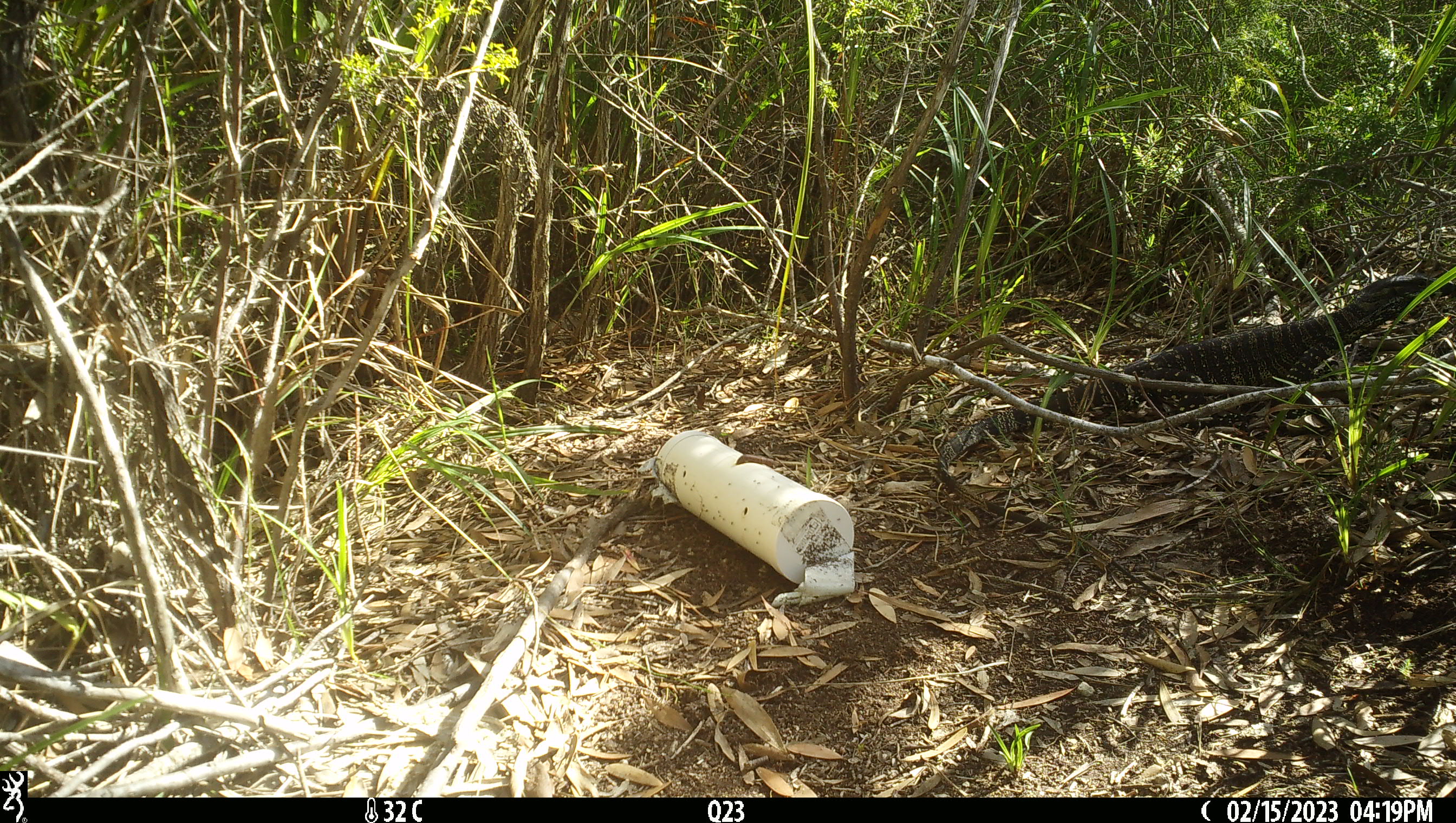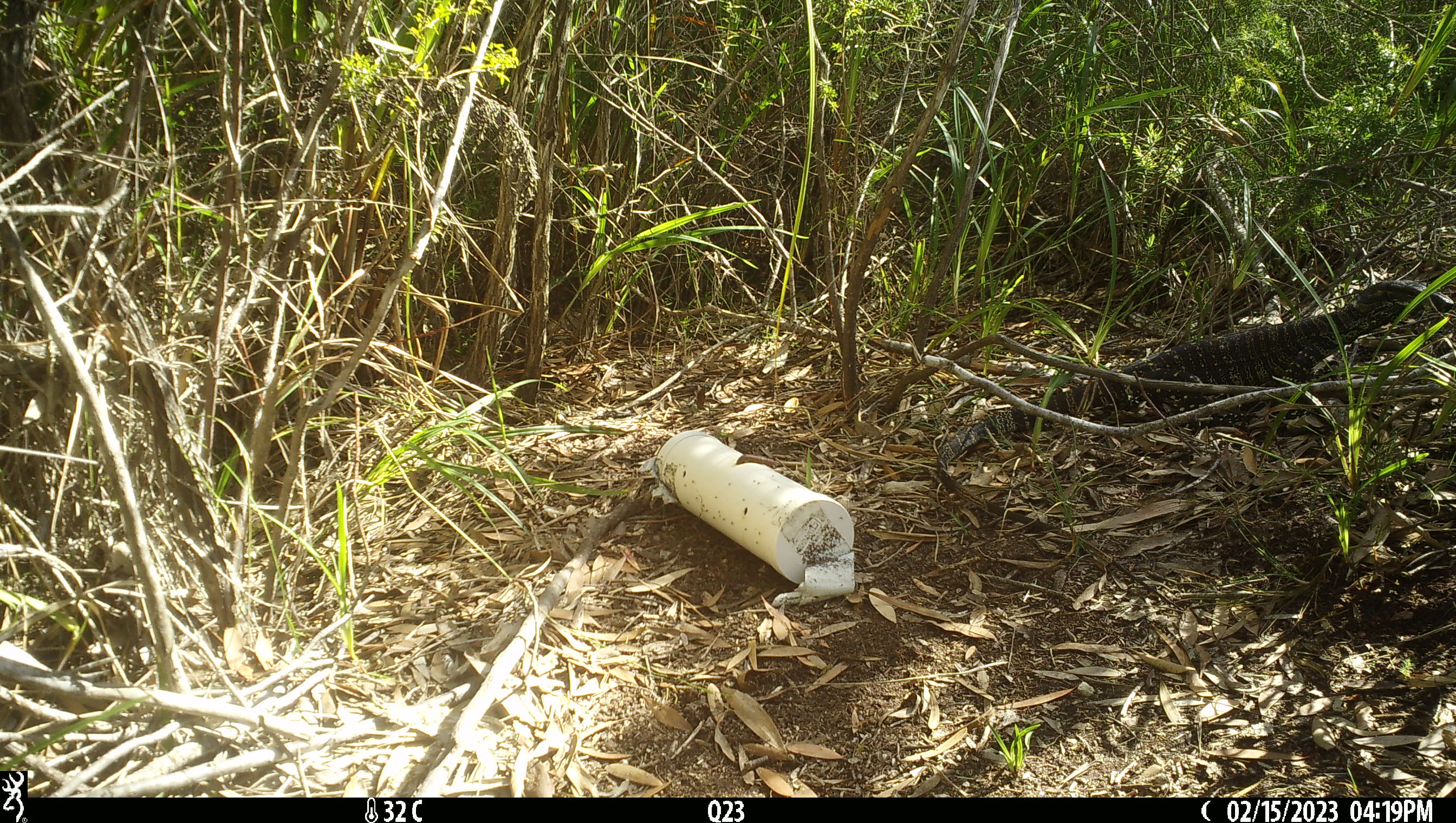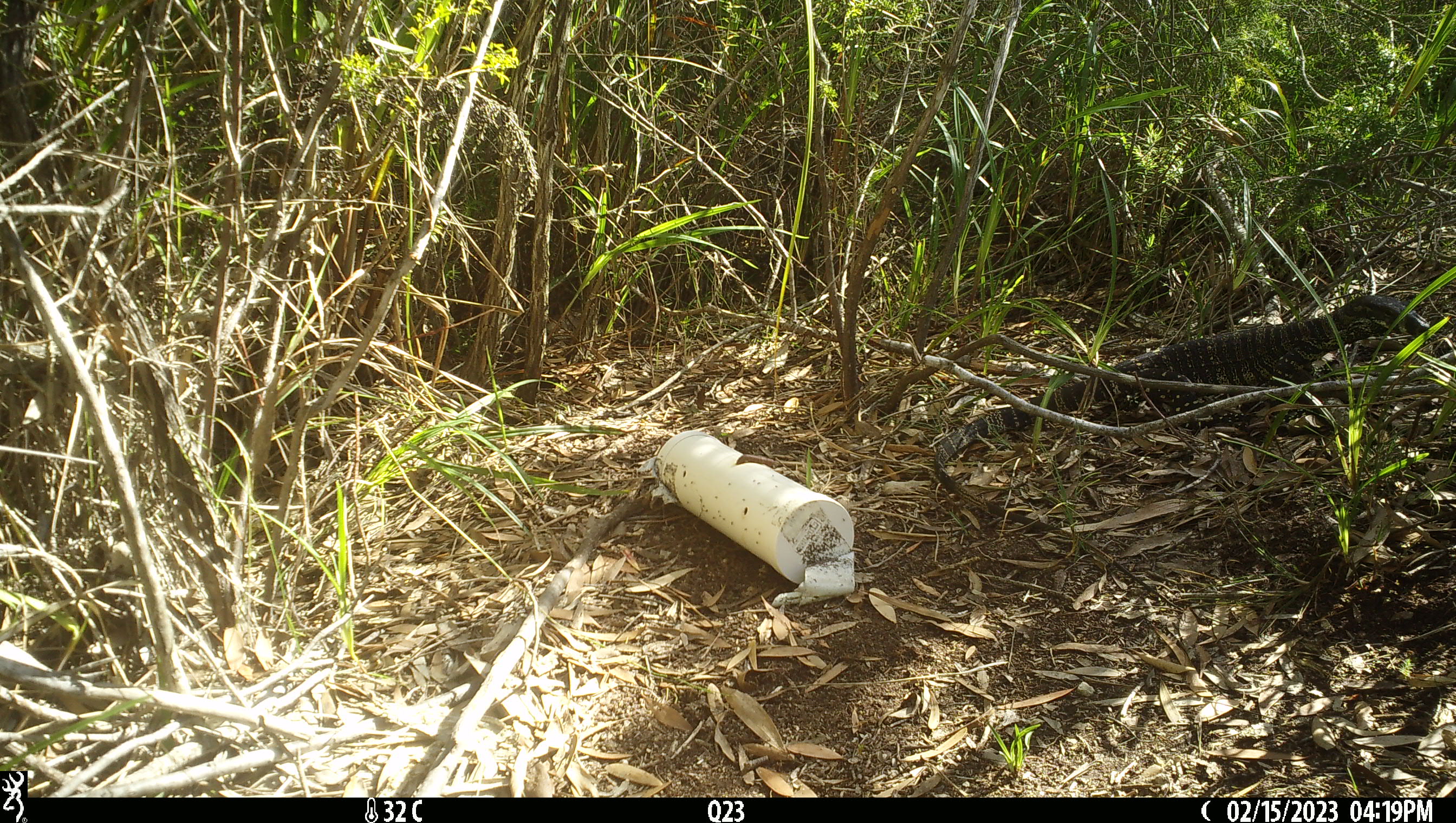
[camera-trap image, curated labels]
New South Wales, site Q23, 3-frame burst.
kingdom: Animalia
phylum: Chordata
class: Reptilia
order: Squamata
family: Varanidae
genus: Varanus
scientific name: Varanus varius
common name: lace monitor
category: goanna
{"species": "goanna (lace monitor) (Varanus varius)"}